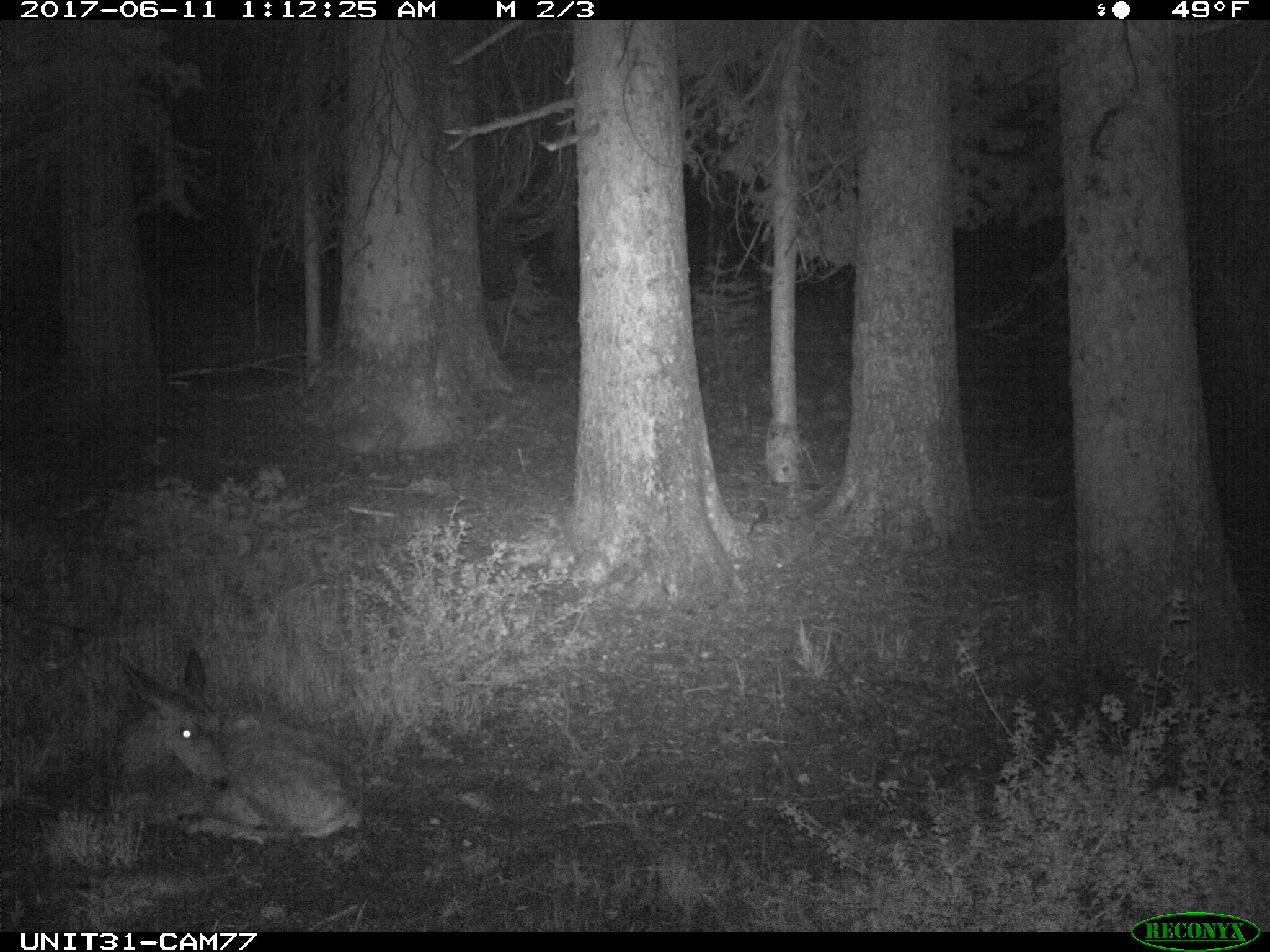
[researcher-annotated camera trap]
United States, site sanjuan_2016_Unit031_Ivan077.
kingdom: Animalia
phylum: Chordata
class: Mammalia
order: Artiodactyla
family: Cervidae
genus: Odocoileus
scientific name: Odocoileus hemionus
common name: mule deer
Odocoileus hemionus (mule deer).